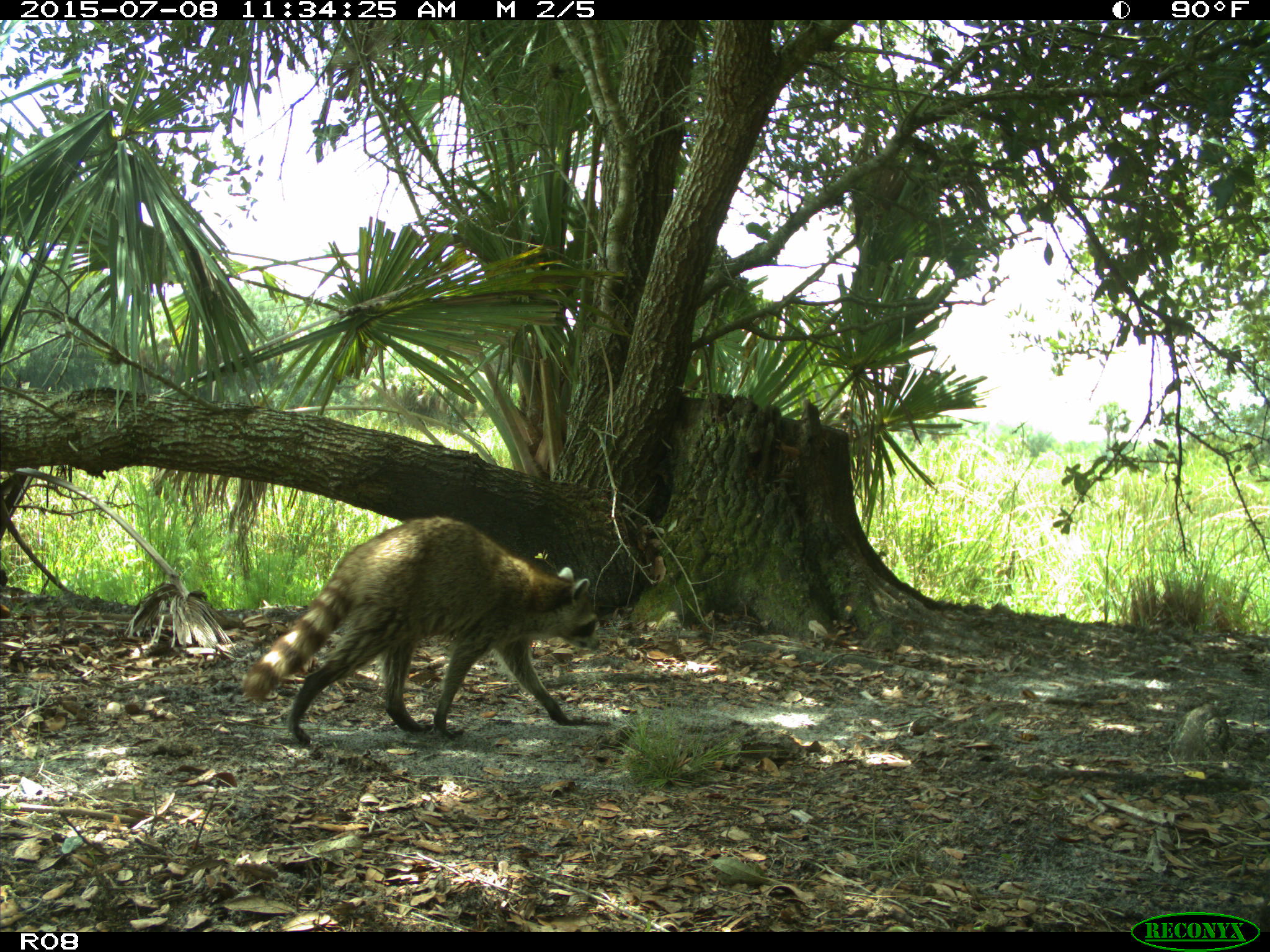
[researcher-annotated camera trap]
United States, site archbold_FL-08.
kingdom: Animalia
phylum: Chordata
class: Mammalia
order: Carnivora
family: Procyonidae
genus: Procyon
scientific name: Procyon lotor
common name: common raccoon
Procyon lotor (common raccoon).